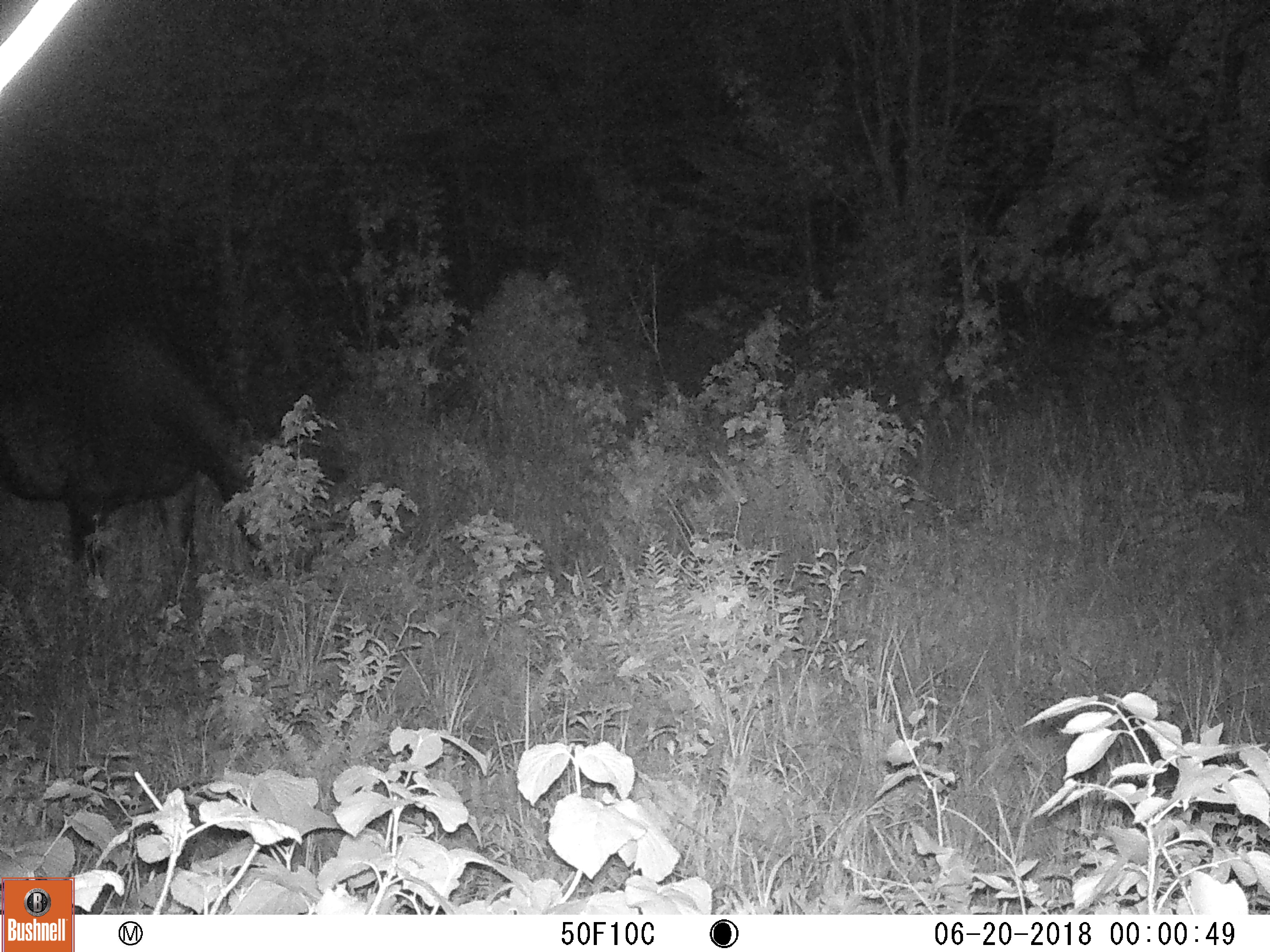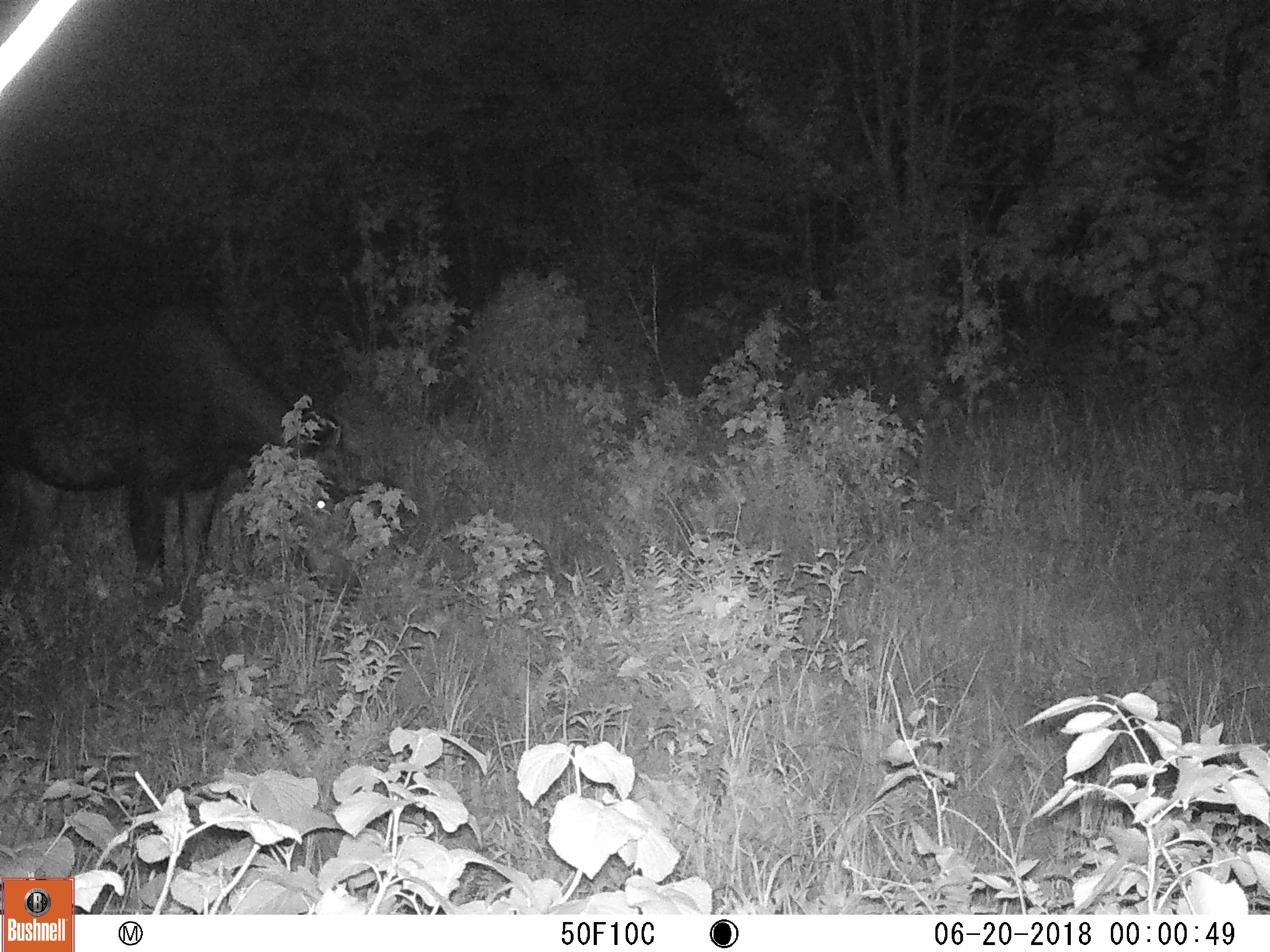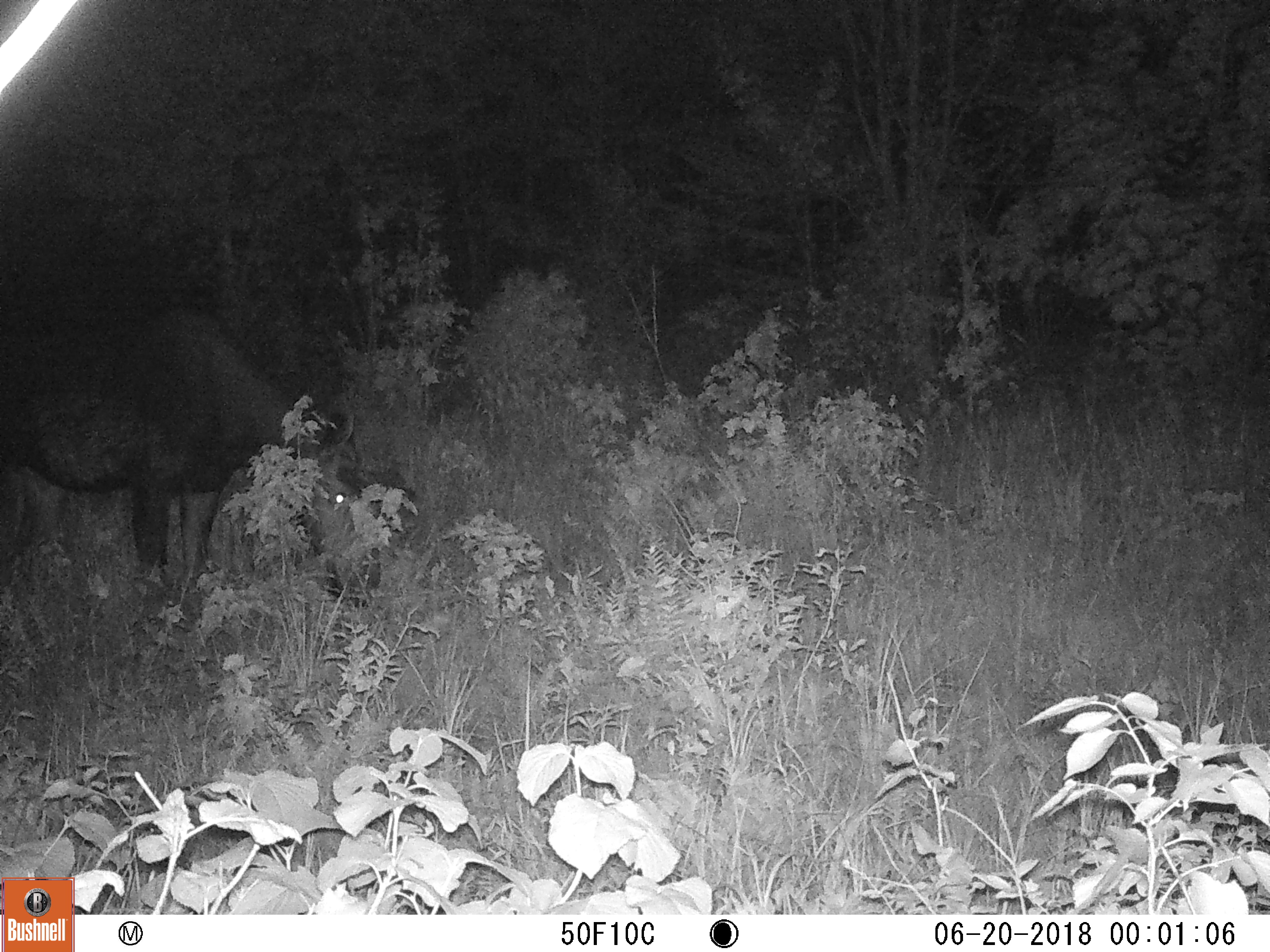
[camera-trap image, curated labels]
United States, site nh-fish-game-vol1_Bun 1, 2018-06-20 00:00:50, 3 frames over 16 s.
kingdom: Animalia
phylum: Chordata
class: Mammalia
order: Artiodactyla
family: Cervidae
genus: Alces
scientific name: Alces alces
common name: moose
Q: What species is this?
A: Moose (Alces alces).